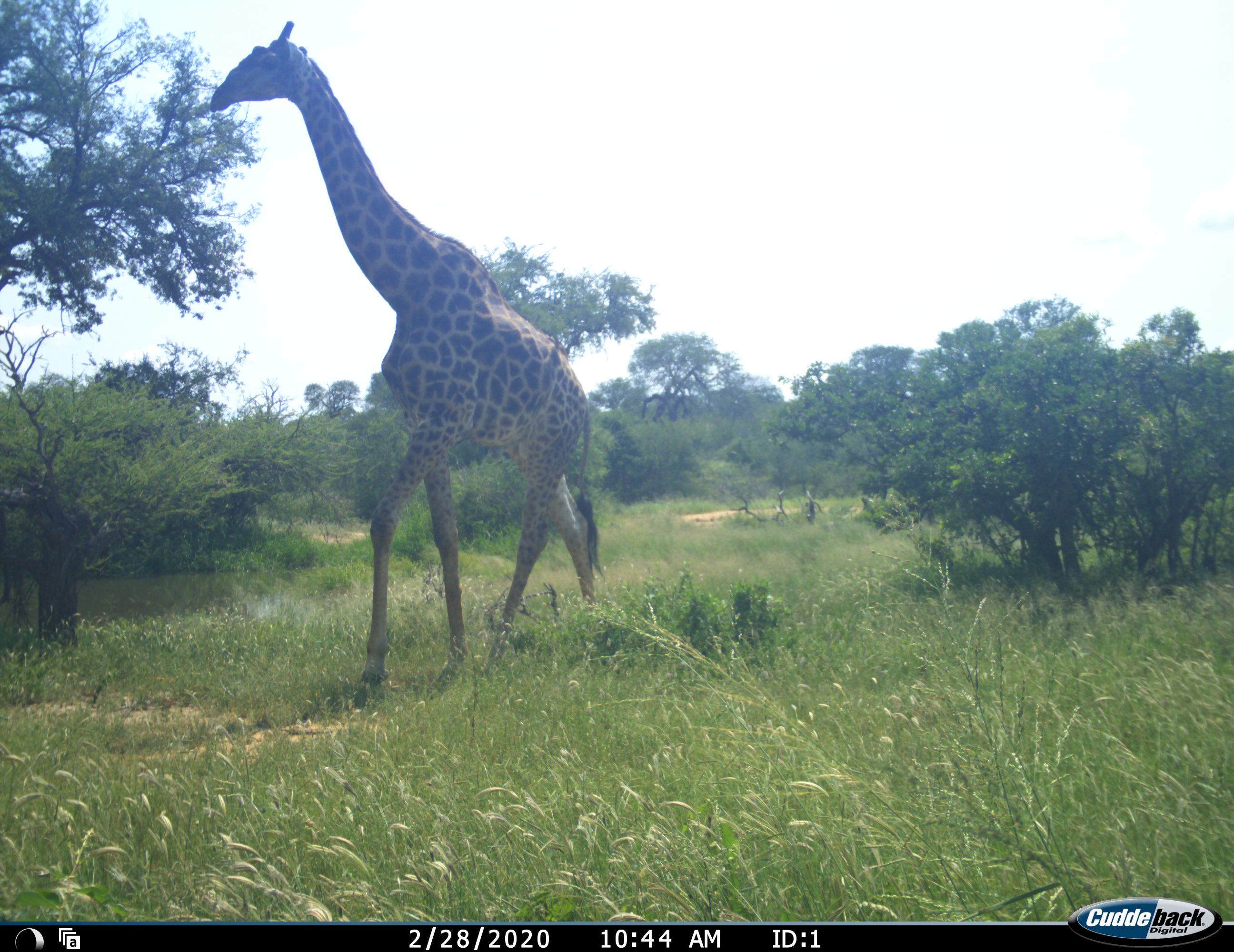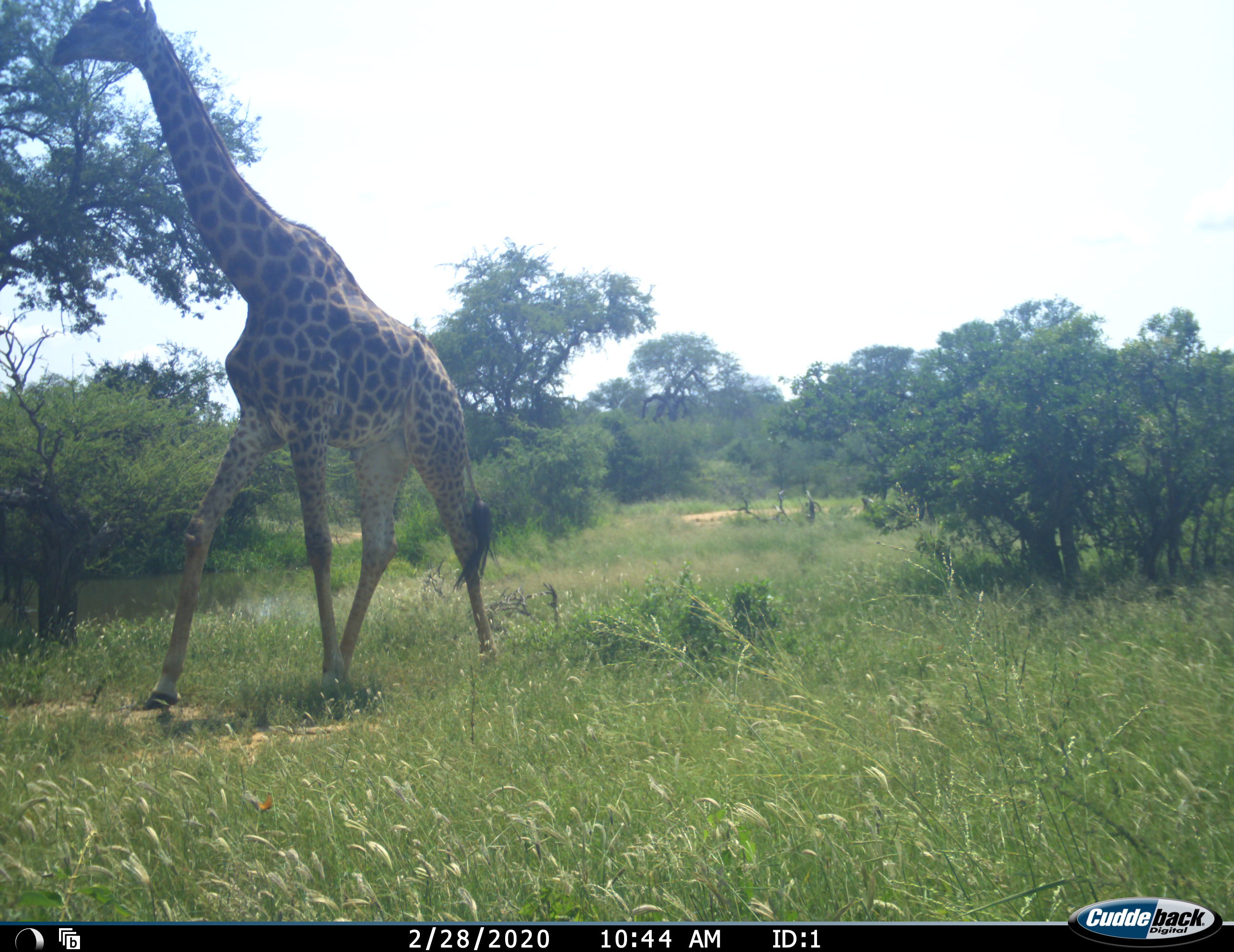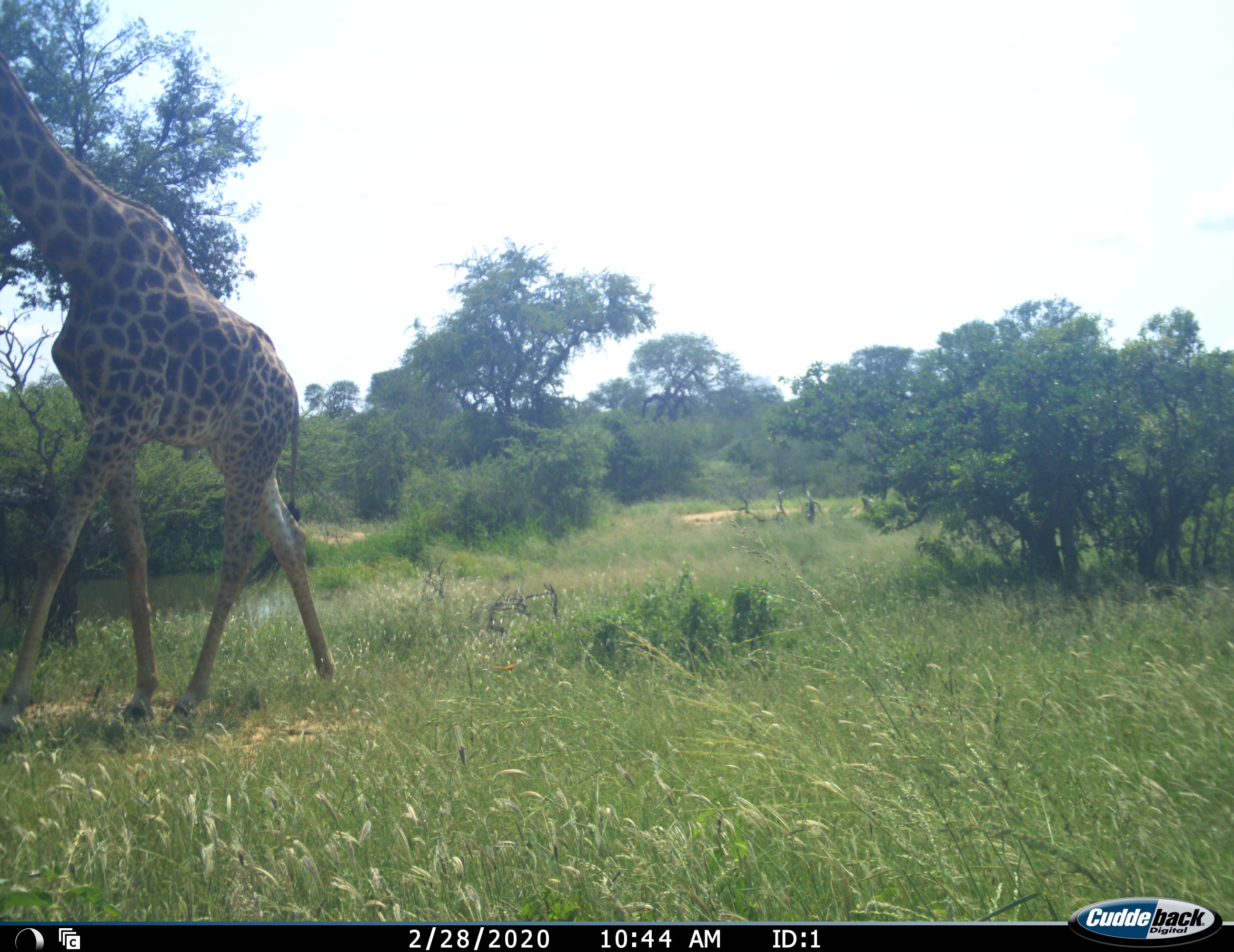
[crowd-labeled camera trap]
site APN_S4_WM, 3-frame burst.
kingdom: Animalia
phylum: Chordata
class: Mammalia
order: Artiodactyla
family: Giraffidae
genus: Giraffa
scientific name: Giraffa camelopardalis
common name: giraffe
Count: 1.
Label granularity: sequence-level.